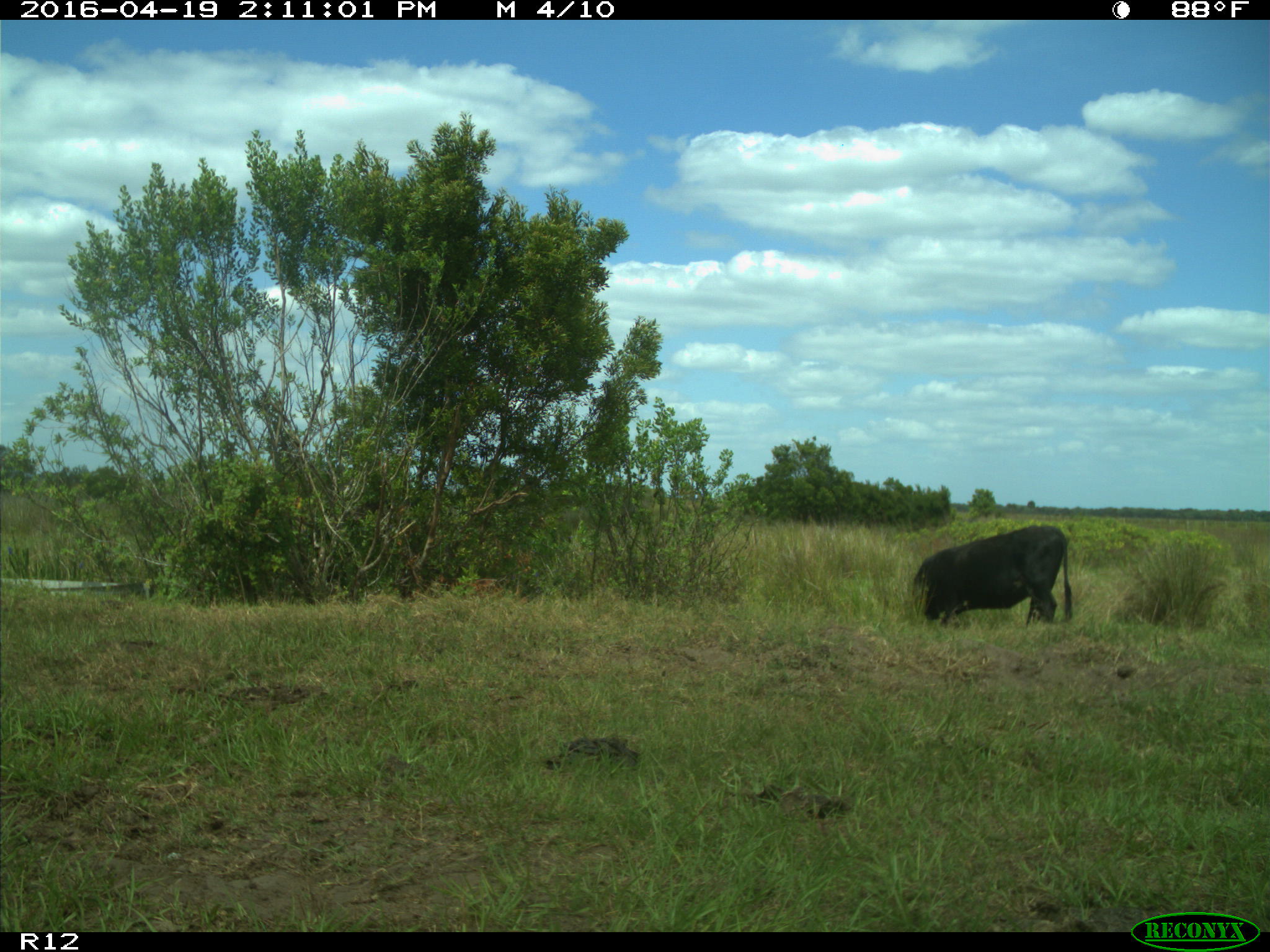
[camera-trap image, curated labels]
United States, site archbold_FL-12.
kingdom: Animalia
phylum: Chordata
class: Mammalia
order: Artiodactyla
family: Bovidae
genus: Bos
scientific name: Bos taurus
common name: domestic cow